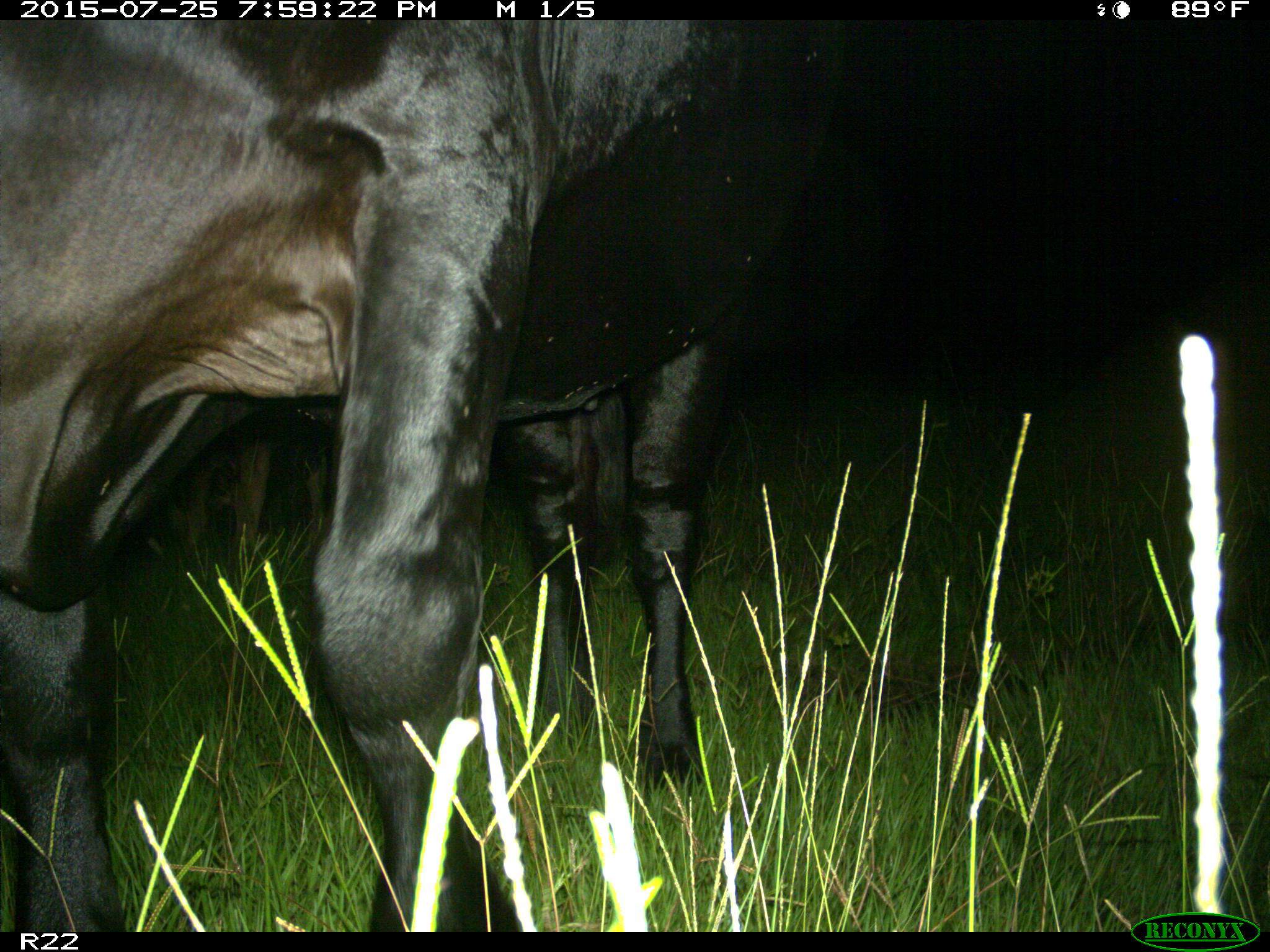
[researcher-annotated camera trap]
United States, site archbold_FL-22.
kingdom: Animalia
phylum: Chordata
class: Mammalia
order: Artiodactyla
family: Bovidae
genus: Bos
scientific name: Bos taurus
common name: domestic cow